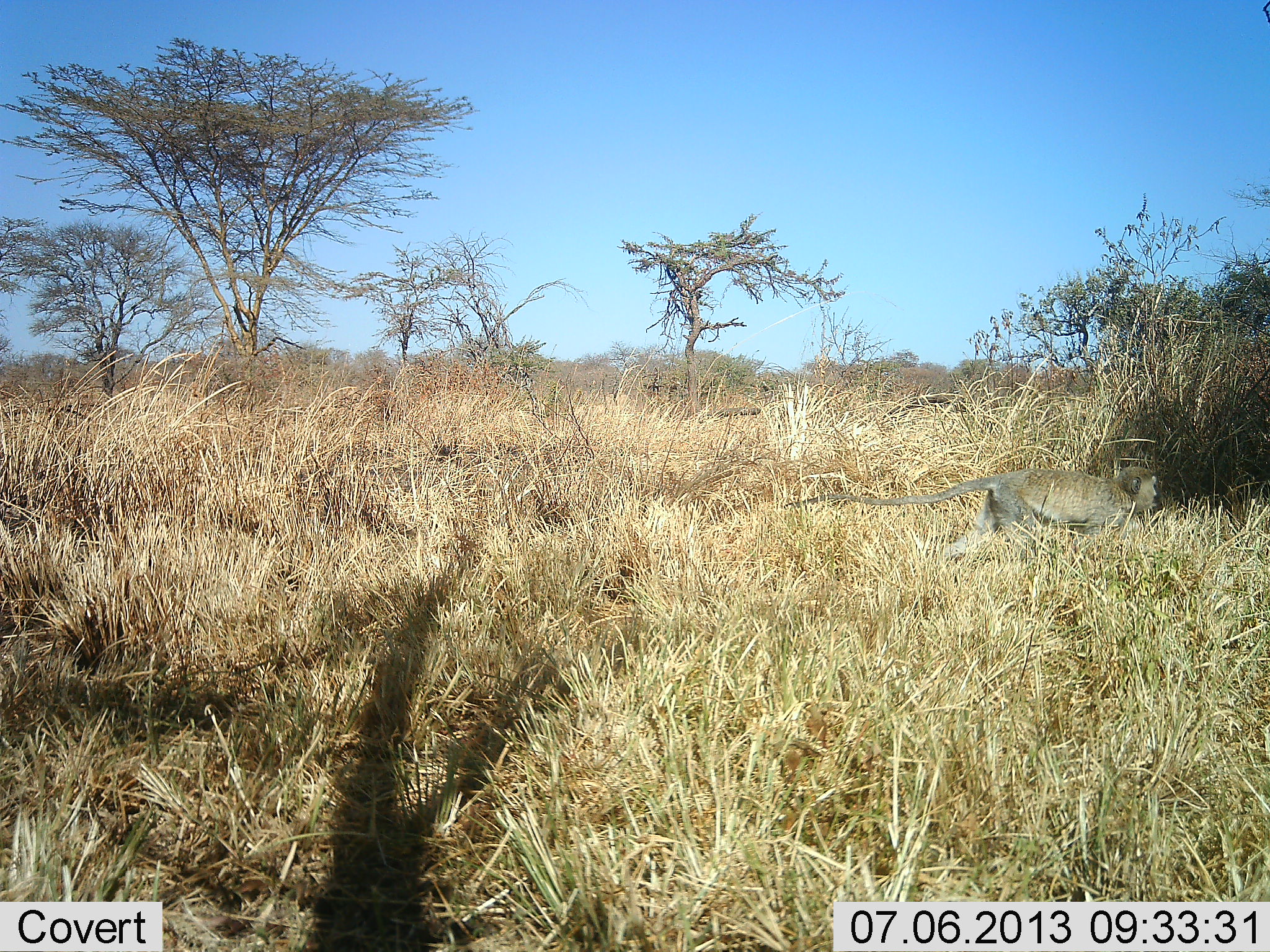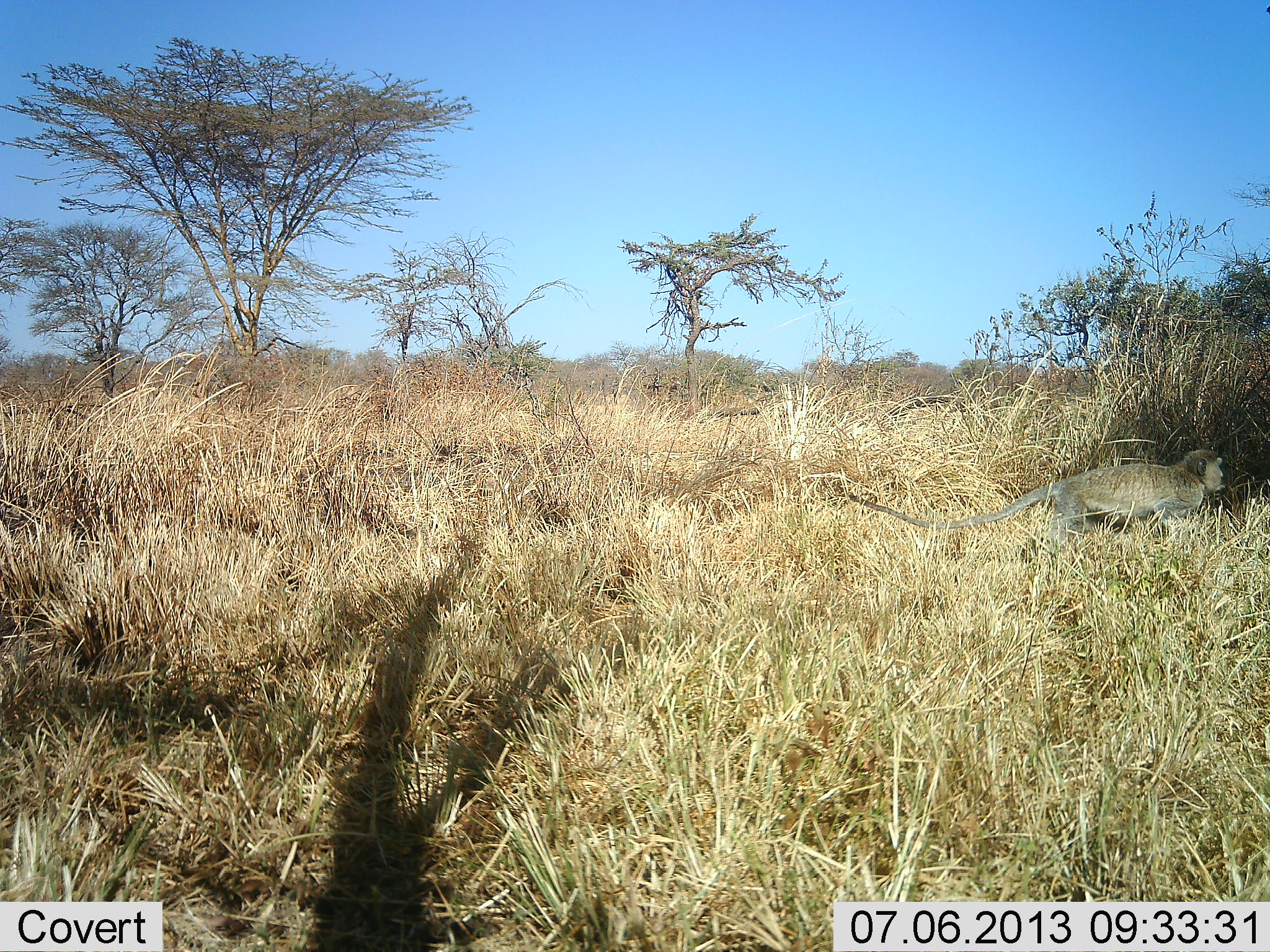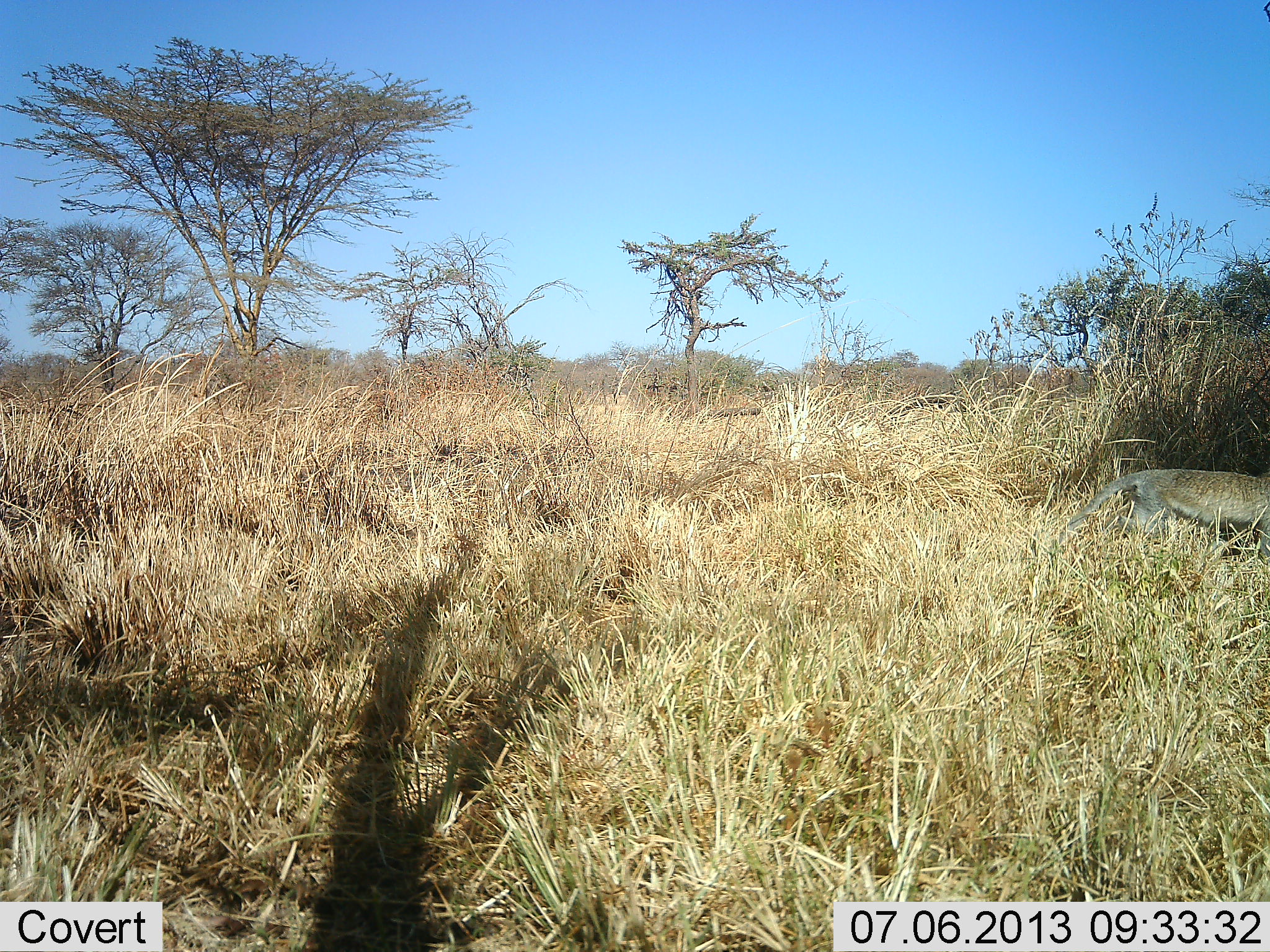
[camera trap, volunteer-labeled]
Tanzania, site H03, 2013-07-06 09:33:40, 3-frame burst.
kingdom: Animalia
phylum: Chordata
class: Mammalia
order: Primates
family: Cercopithecidae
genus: Chlorocebus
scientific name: Chlorocebus pygerythrus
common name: vervet monkey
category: monkeyvervet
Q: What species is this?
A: Monkeyvervet (vervet monkey) (Chlorocebus pygerythrus).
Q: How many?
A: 1.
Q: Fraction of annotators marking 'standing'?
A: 10%.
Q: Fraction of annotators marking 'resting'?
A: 0%.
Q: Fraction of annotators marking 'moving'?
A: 100%.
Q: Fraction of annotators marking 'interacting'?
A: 0%.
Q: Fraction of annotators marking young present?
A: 0%.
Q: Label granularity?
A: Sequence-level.